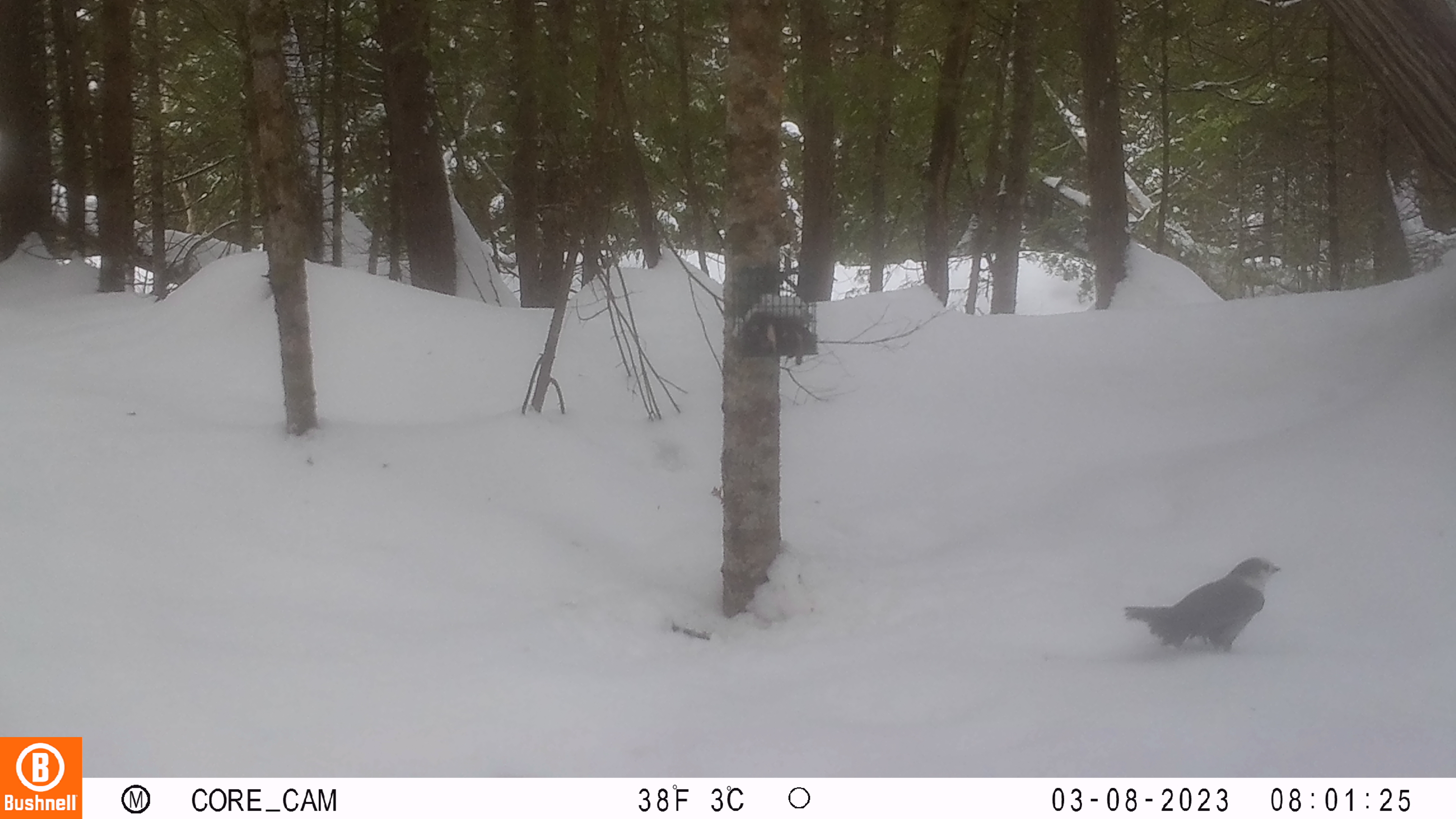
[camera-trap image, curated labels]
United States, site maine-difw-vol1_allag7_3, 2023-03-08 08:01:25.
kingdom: Animalia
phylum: Chordata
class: Aves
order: Passeriformes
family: Corvidae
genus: Perisoreus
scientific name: Perisoreus canadensis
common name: canada jay